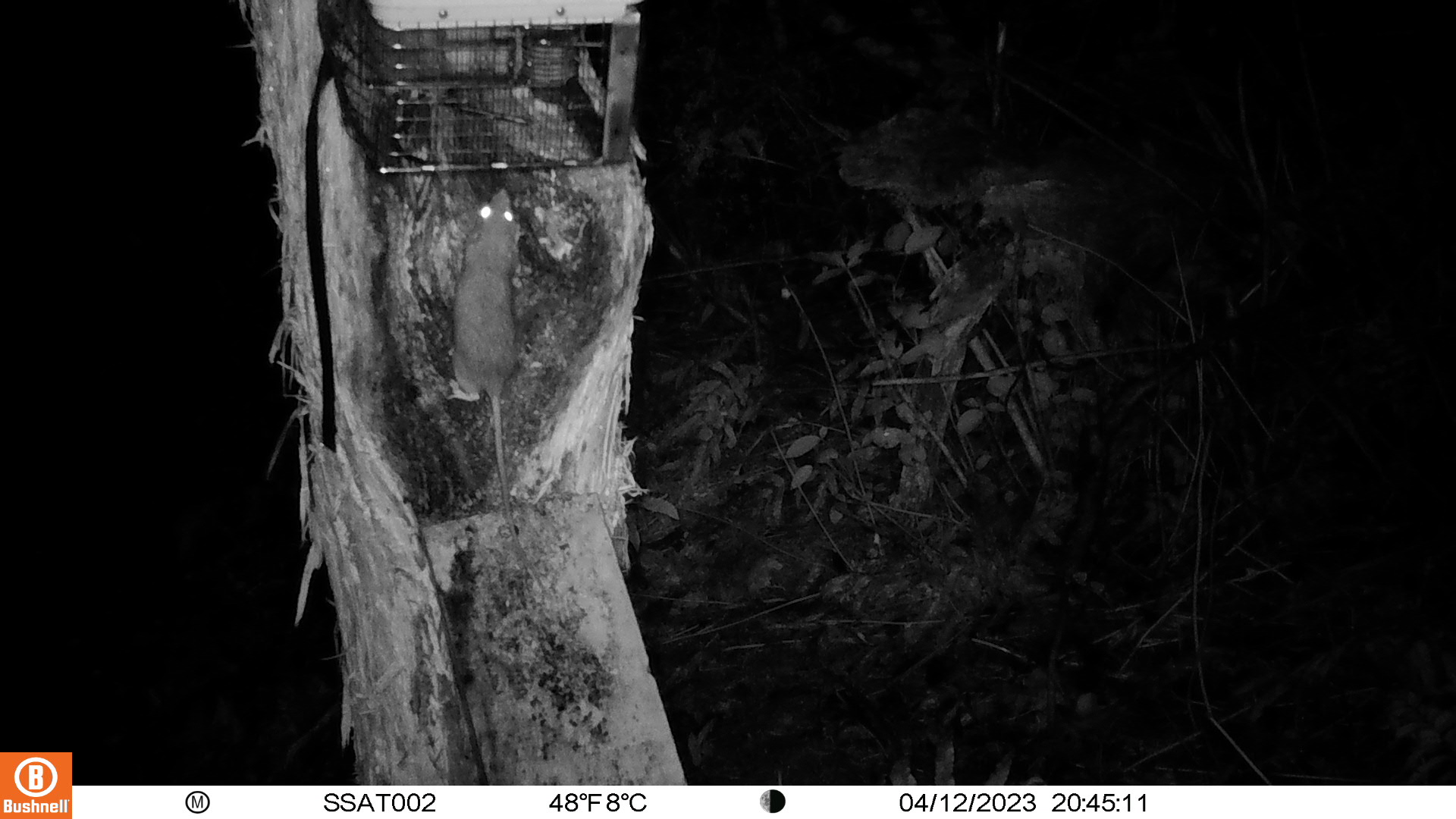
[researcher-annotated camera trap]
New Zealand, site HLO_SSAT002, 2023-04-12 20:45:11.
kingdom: Animalia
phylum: Chordata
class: Mammalia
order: Rodentia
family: Muridae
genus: Rattus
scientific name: Rattus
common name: rat